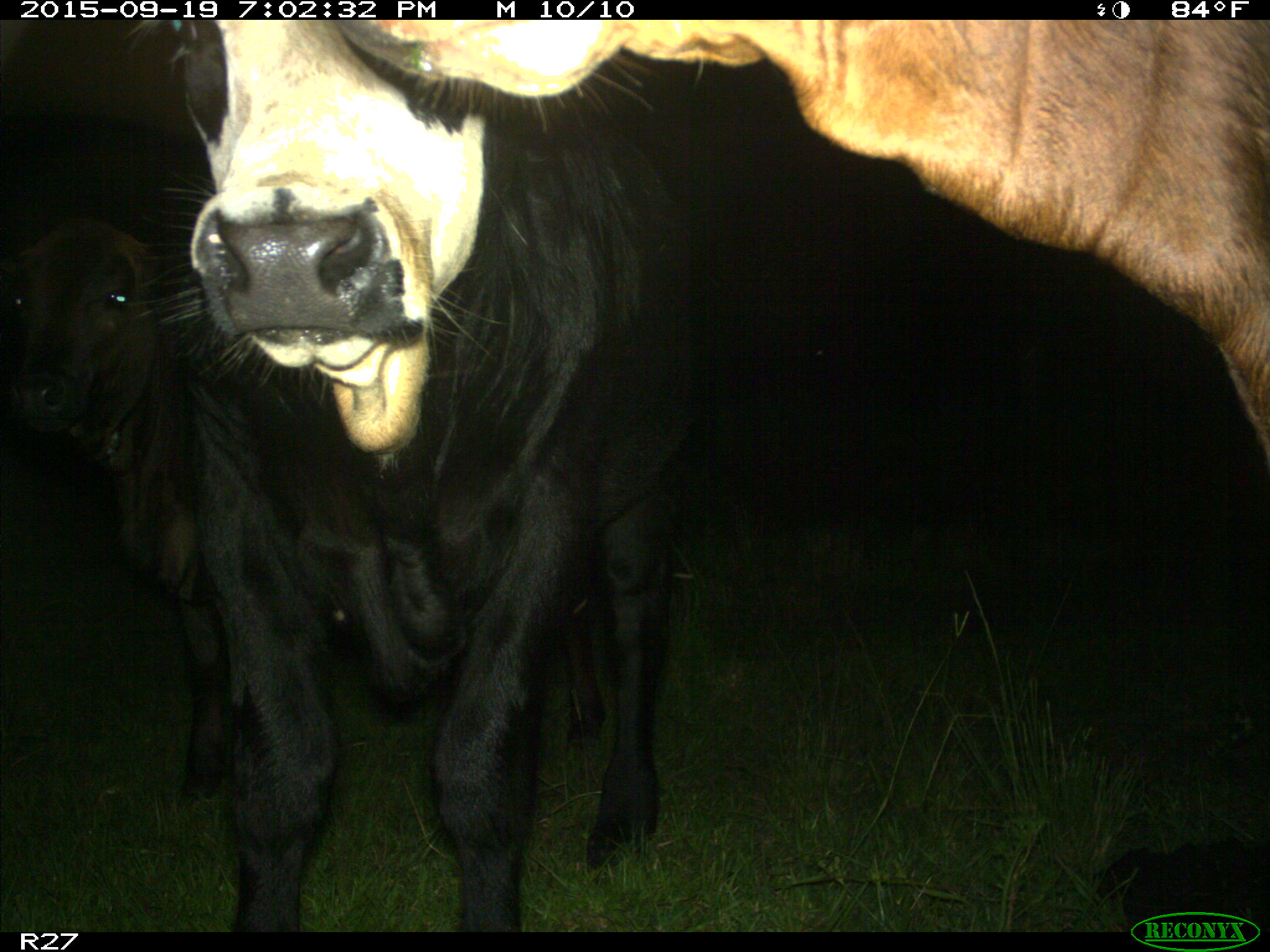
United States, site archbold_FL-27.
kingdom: Animalia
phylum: Chordata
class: Mammalia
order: Artiodactyla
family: Bovidae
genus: Bos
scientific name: Bos taurus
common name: domestic cow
Bos taurus (domestic cow).